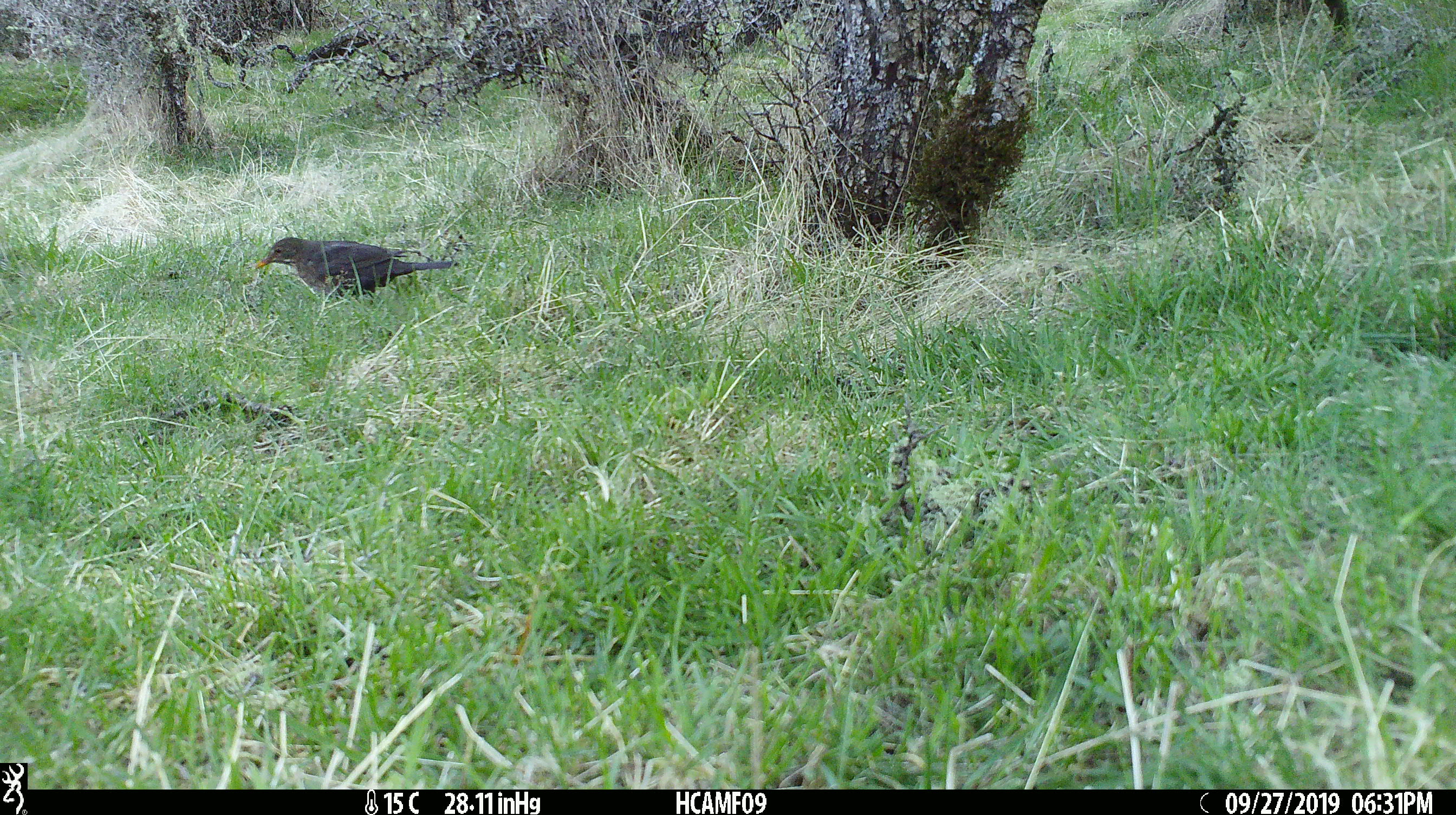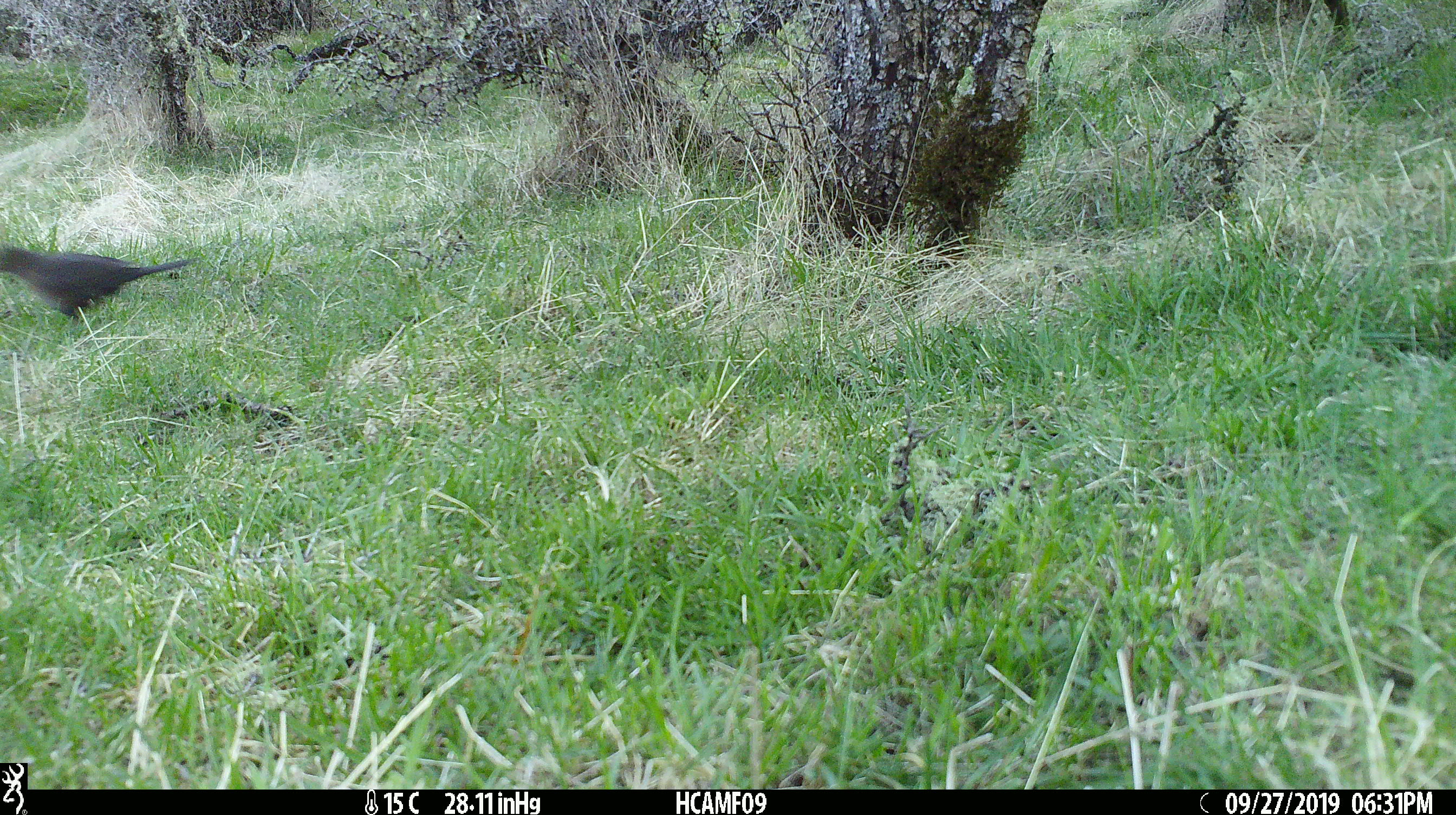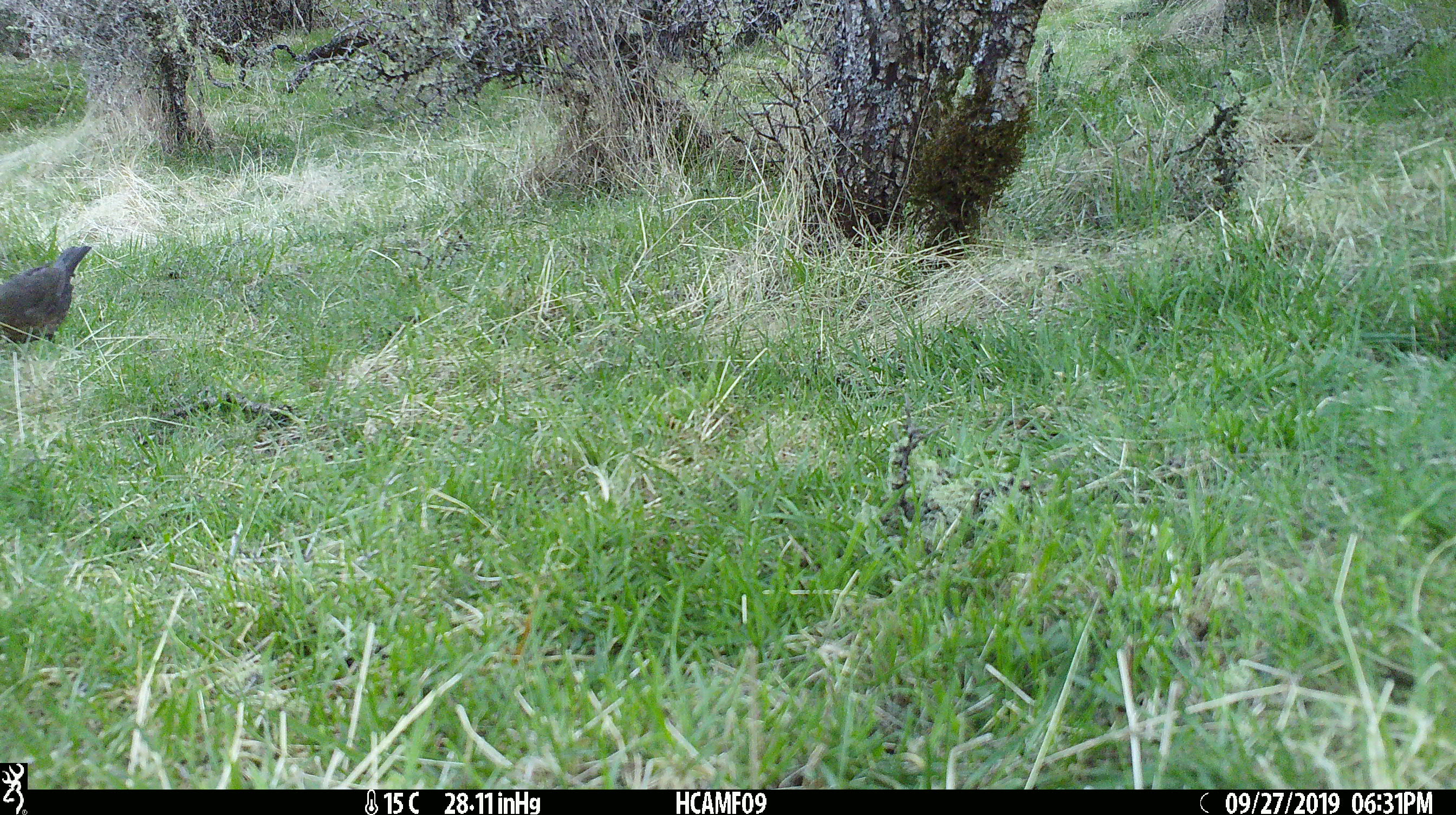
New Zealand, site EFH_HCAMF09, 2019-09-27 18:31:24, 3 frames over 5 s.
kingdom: Animalia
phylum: Chordata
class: Aves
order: Passeriformes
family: Turdidae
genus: Turdus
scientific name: Turdus merula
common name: eurasian blackbird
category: blackbird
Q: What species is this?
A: Blackbird (eurasian blackbird) (Turdus merula).